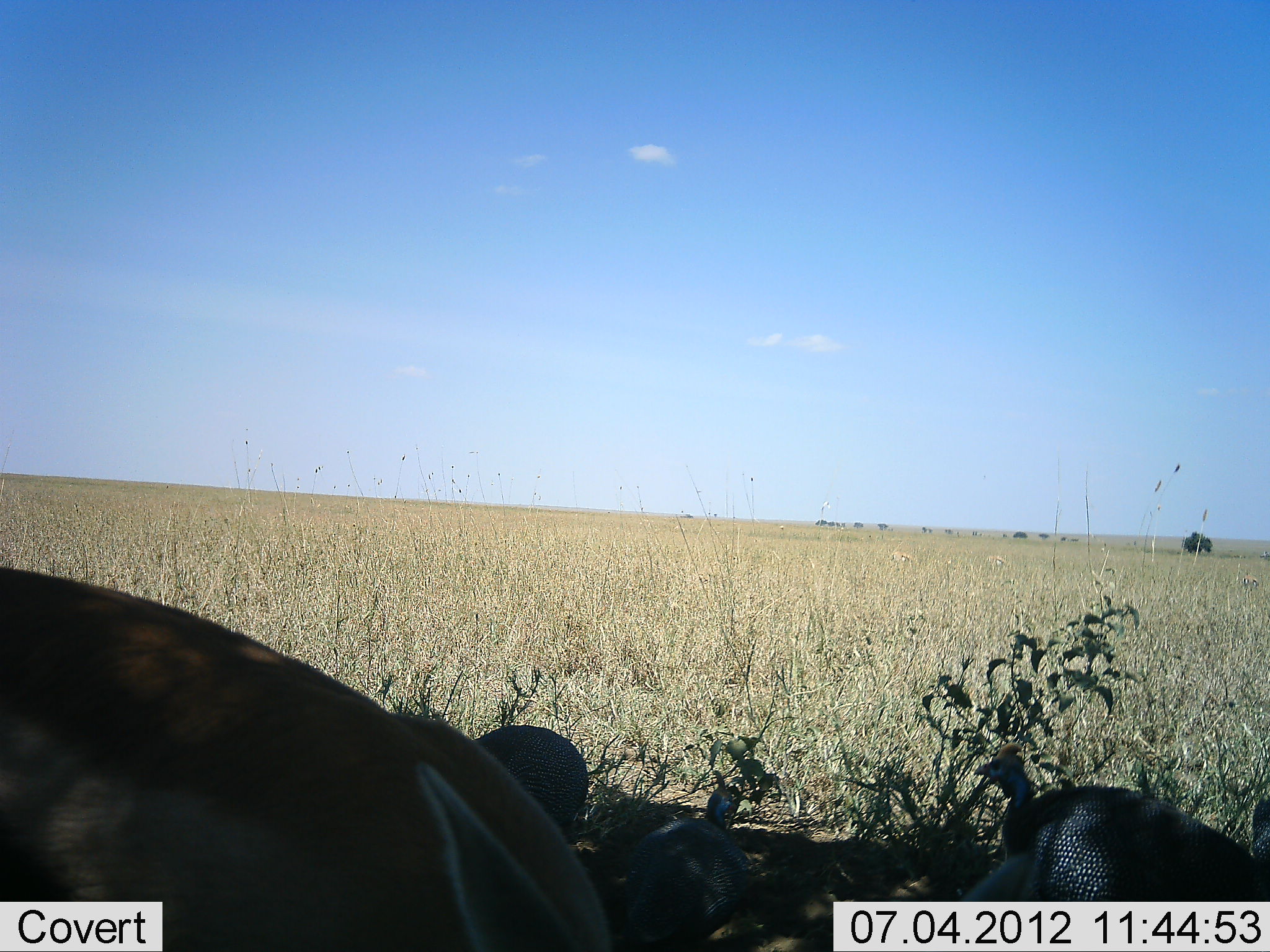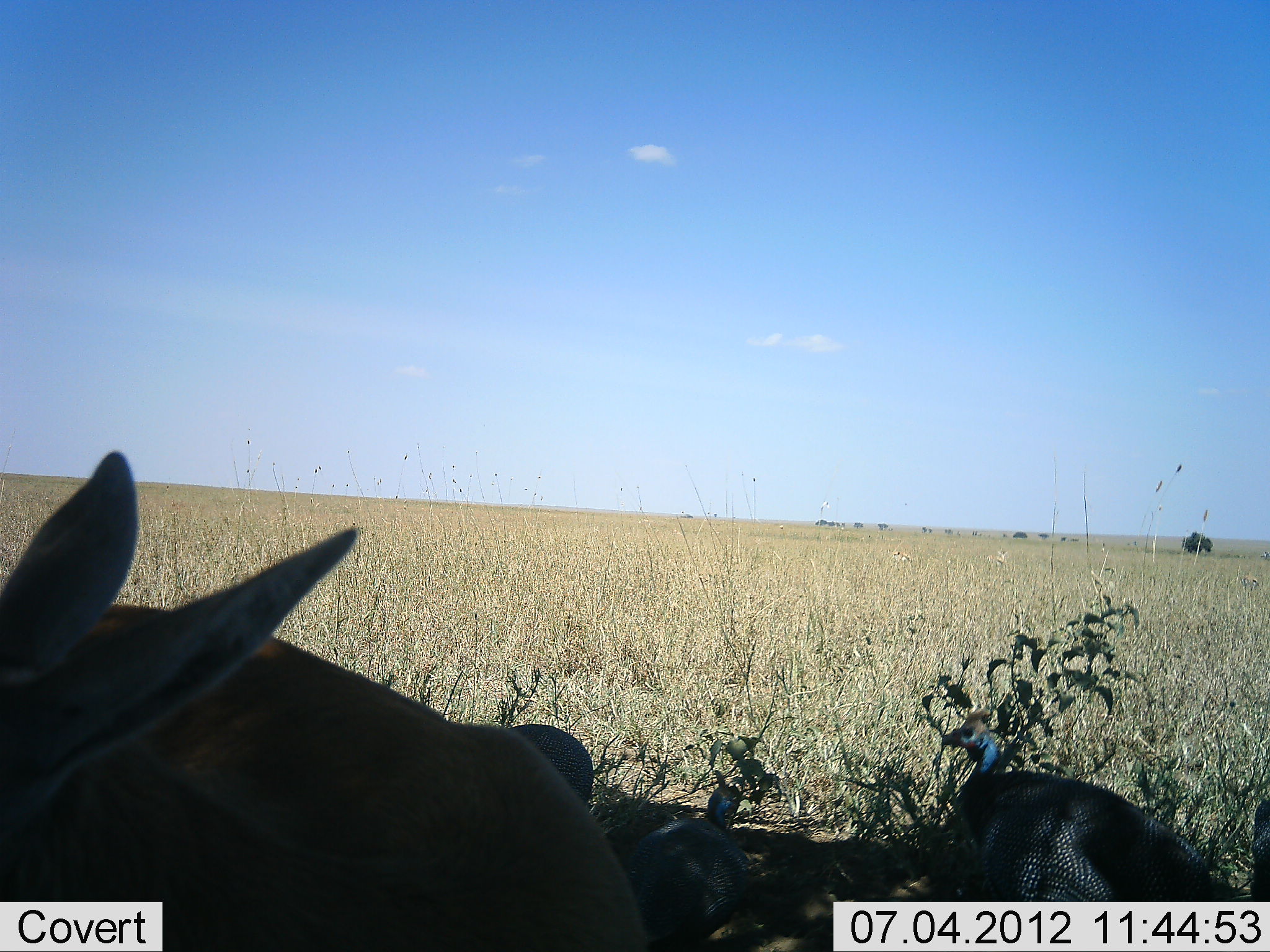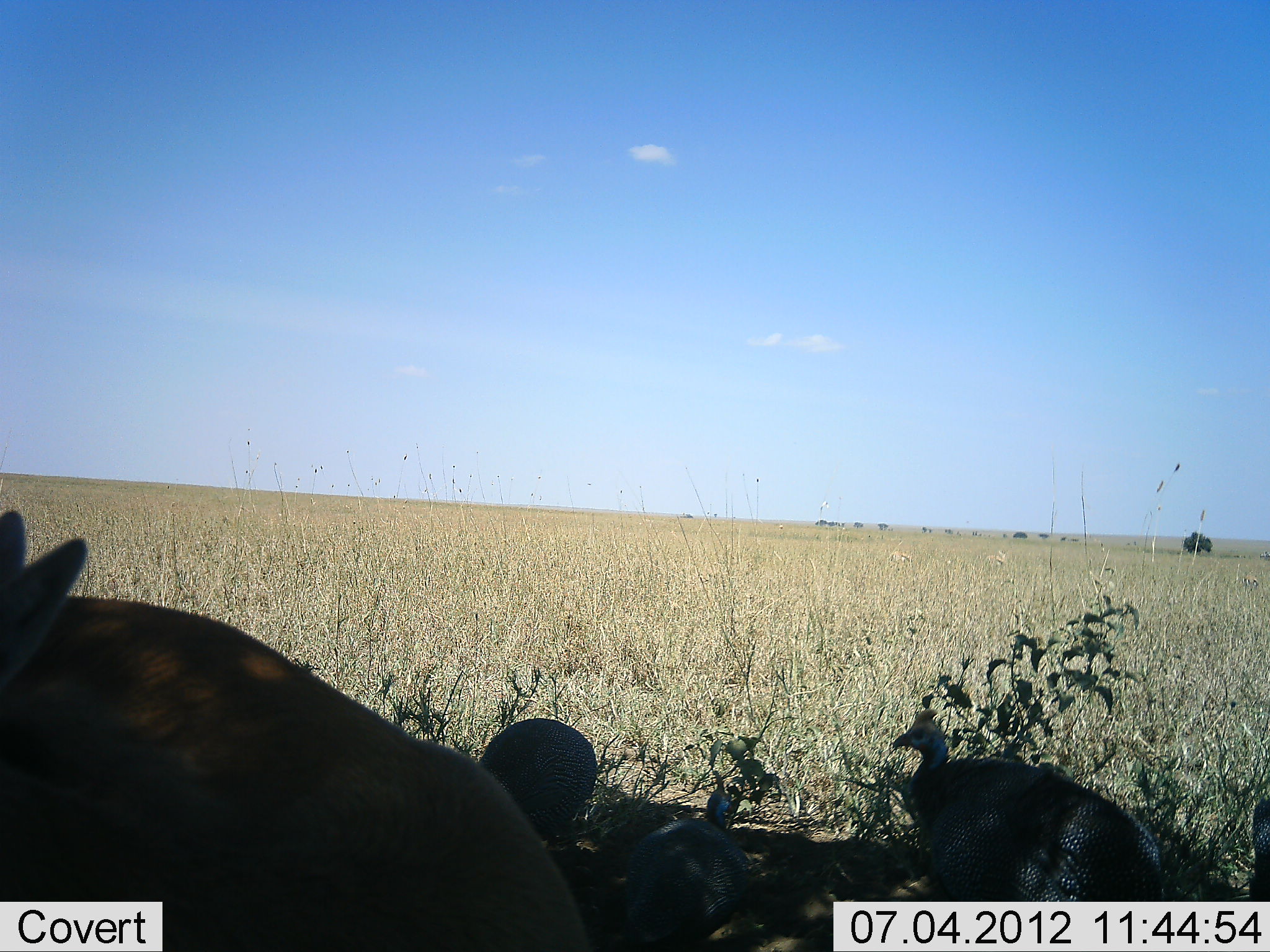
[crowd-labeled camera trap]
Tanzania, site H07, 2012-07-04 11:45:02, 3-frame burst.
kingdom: Animalia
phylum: Chordata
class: Mammalia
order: Artiodactyla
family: Bovidae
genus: Nanger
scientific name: Nanger granti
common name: grant's gazelle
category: gazellegrants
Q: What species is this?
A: Gazellegrants (grant's gazelle) (Nanger granti).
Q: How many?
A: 1.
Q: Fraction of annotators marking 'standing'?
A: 43%.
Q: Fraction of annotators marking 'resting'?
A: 43%.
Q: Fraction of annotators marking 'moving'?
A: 29%.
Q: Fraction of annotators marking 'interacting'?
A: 0%.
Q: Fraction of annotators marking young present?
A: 0%.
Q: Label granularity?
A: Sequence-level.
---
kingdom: Animalia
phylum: Chordata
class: Aves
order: Galliformes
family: Numididae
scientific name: Numididae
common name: guinea fowl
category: guineafowl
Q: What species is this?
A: Guineafowl (guinea fowl) (Numididae).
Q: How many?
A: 3.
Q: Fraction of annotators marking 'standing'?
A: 29%.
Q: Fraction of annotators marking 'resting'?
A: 48%.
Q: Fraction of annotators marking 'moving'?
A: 38%.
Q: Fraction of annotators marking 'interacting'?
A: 0%.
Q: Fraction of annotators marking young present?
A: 0%.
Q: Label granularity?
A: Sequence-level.